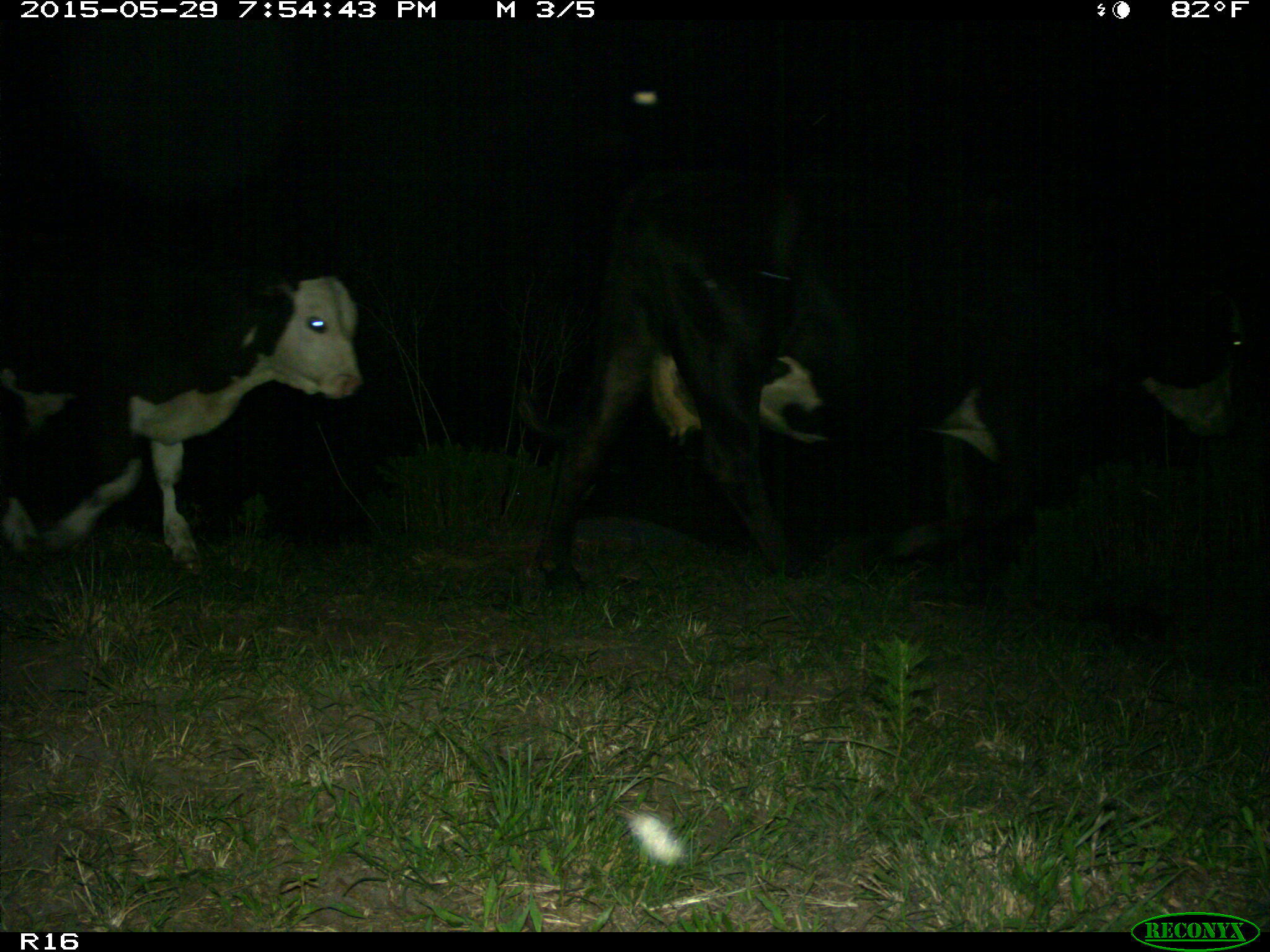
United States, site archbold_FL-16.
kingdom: Animalia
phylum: Chordata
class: Mammalia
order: Artiodactyla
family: Bovidae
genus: Bos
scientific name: Bos taurus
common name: domestic cow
Bos taurus (domestic cow).